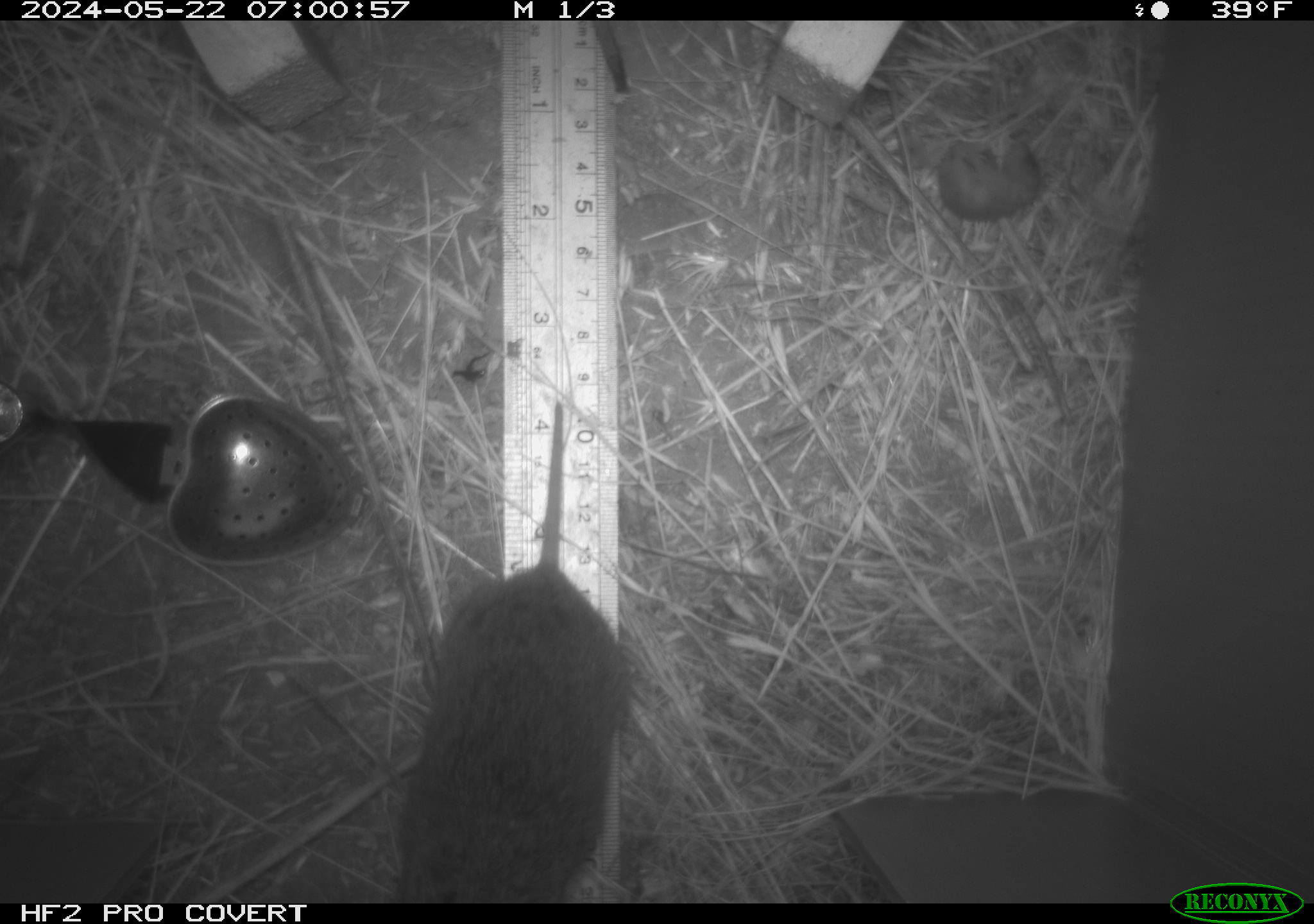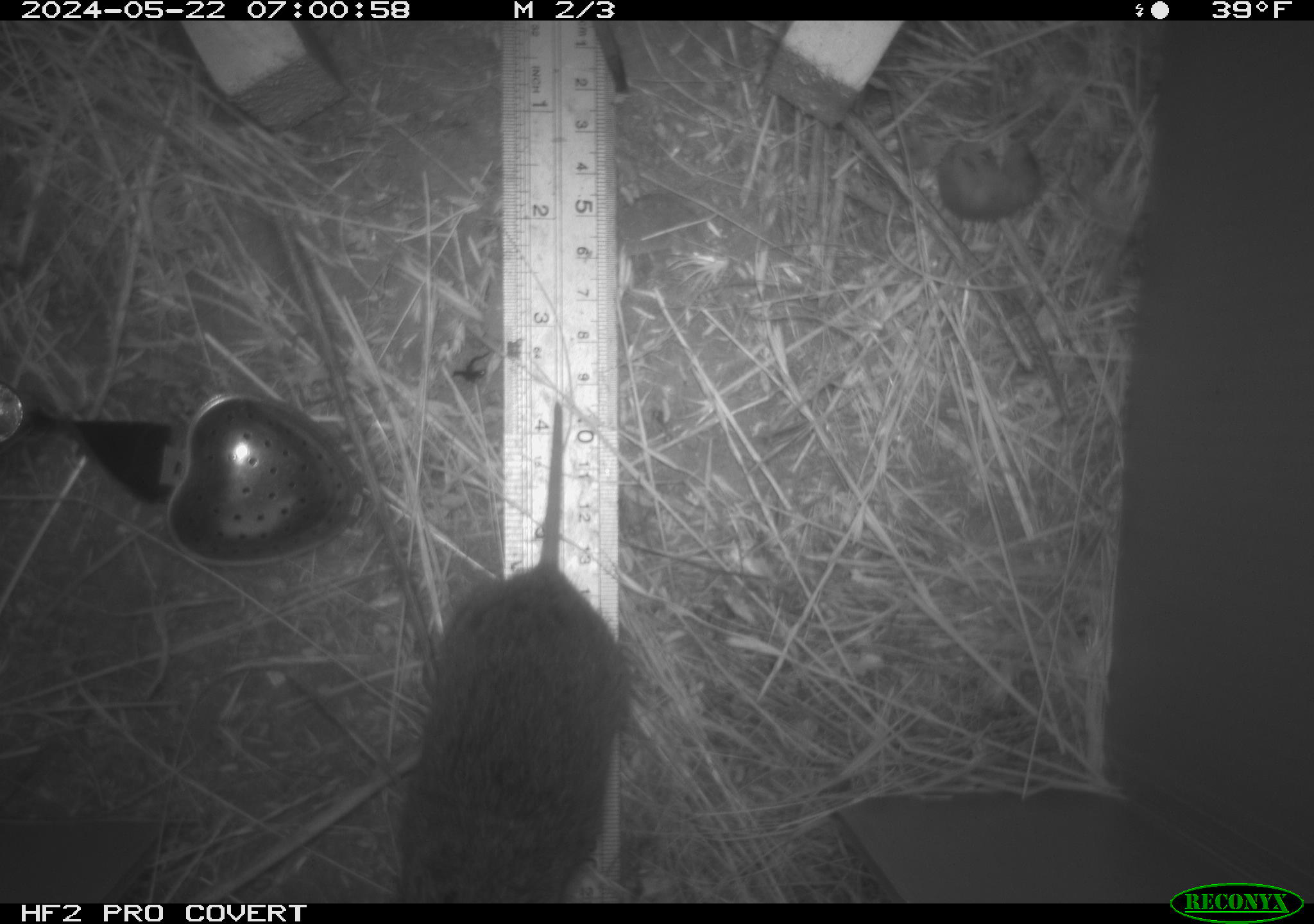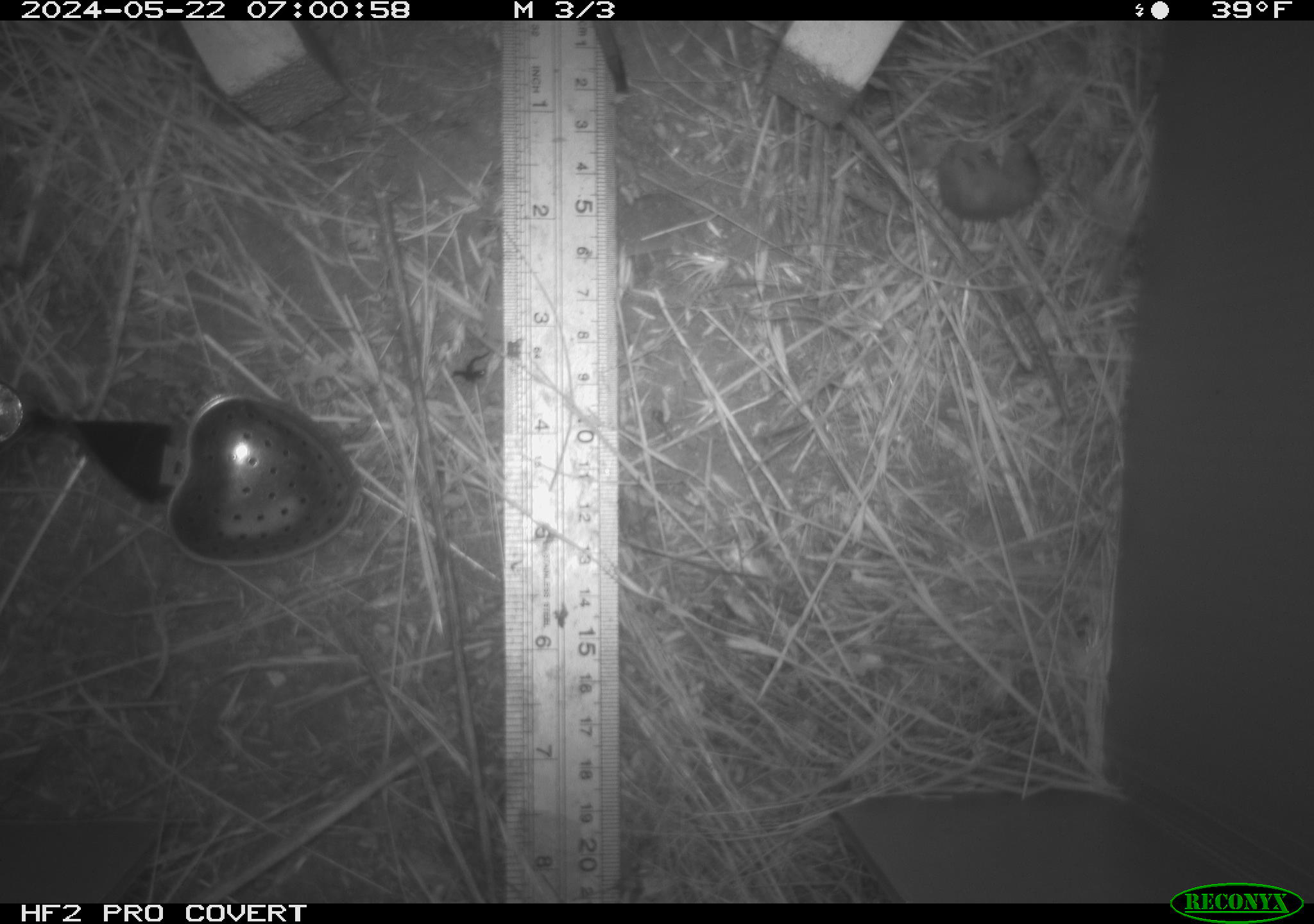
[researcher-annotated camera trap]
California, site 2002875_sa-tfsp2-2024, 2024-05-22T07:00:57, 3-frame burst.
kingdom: Animalia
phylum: Chordata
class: Mammalia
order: Rodentia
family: Cricetidae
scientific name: Arvicolinae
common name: voles, lemmings, and muskrats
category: arvicolinae subfamily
Arvicolinae subfamily (voles, lemmings, and muskrats) (Arvicolinae).